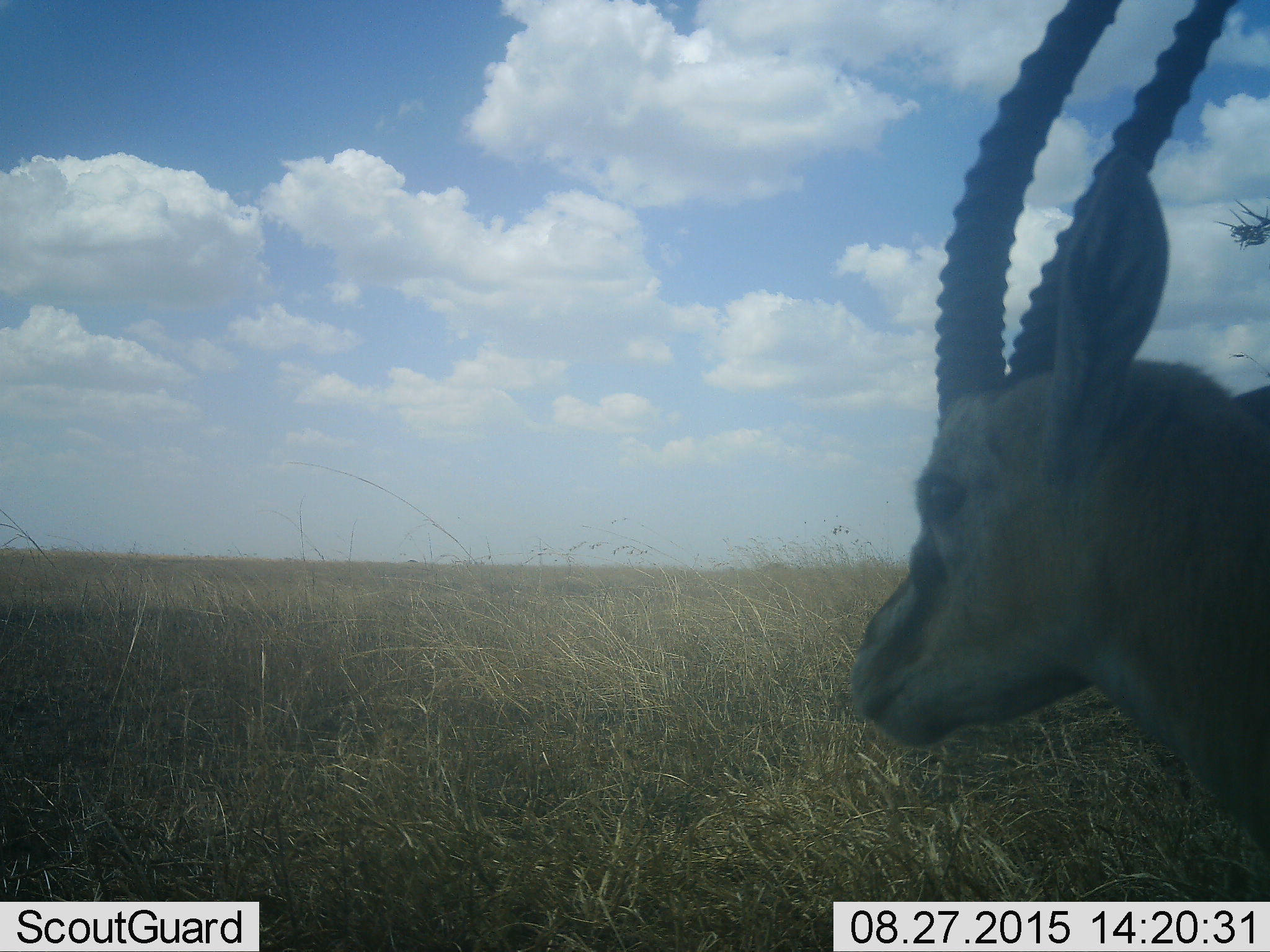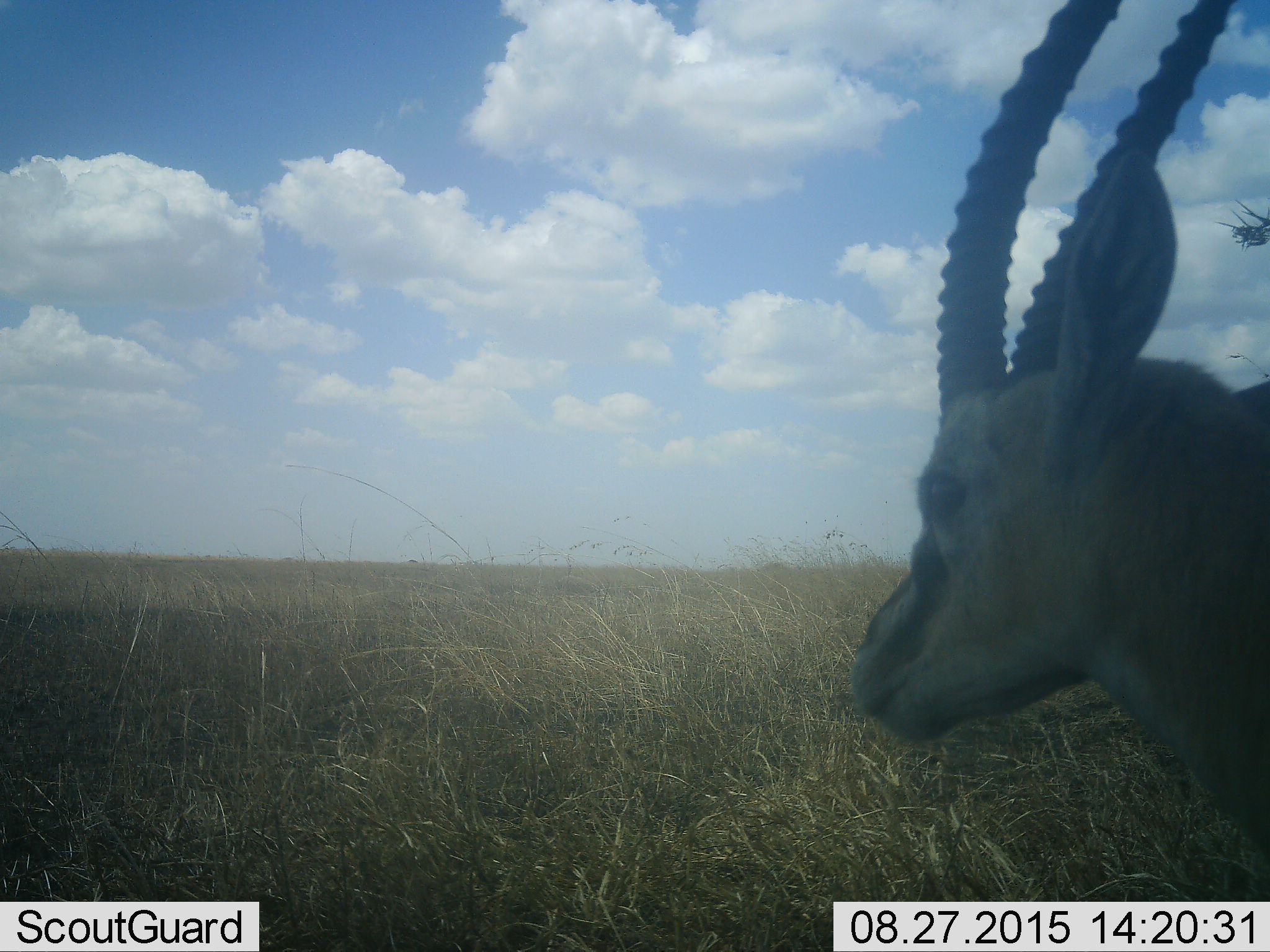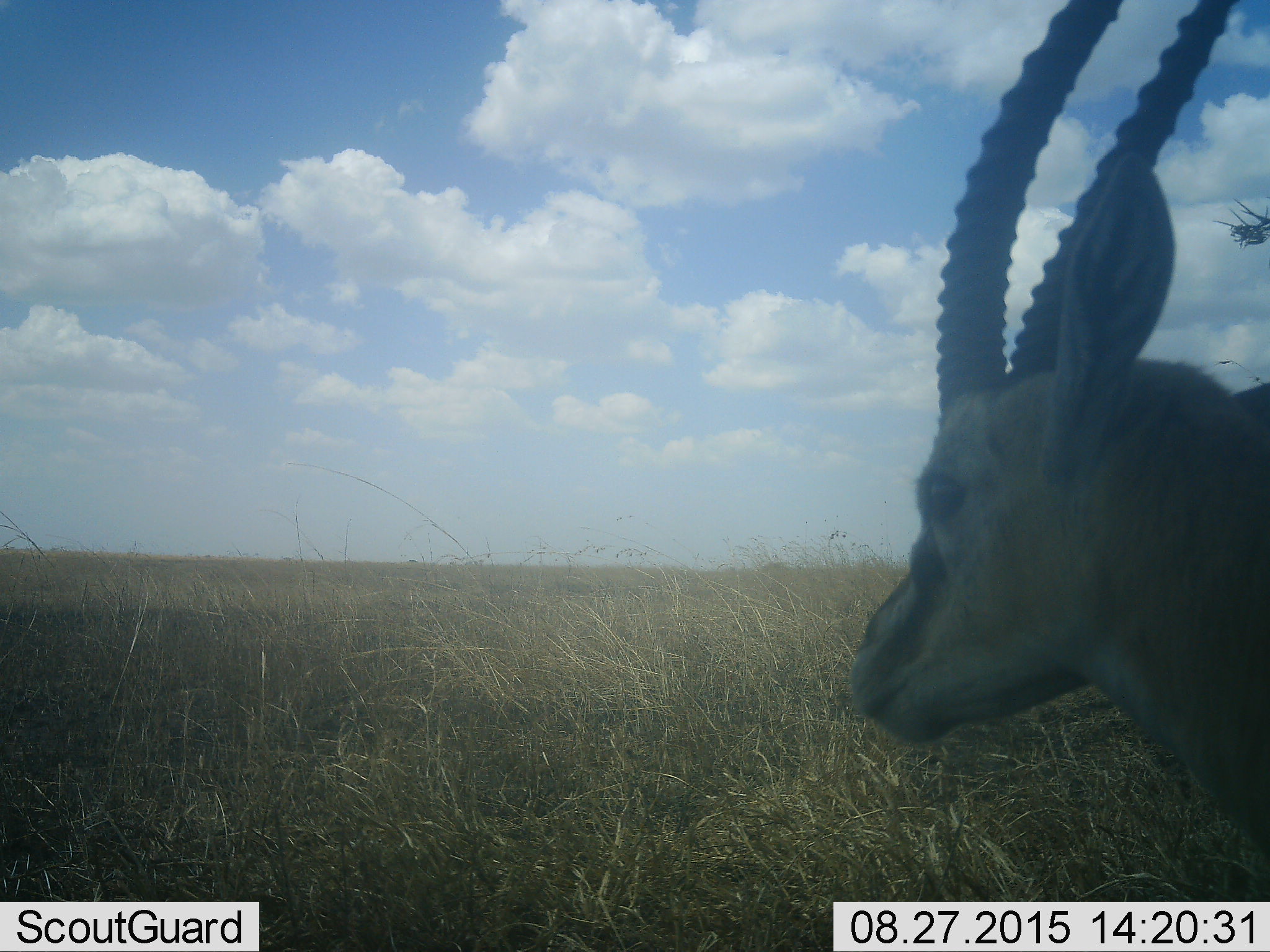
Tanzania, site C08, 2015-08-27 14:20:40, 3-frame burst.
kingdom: Animalia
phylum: Chordata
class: Mammalia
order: Artiodactyla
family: Bovidae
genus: Eudorcas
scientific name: Eudorcas thomsonii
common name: thomson's gazelle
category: gazellethomsons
Gazellethomsons (thomson's gazelle) (Eudorcas thomsonii), count 1. Behavior (volunteer vote fractions): standing 93%, resting 7%, moving 7%, interacting 0%. Young present (vote fraction): 0%. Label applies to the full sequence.